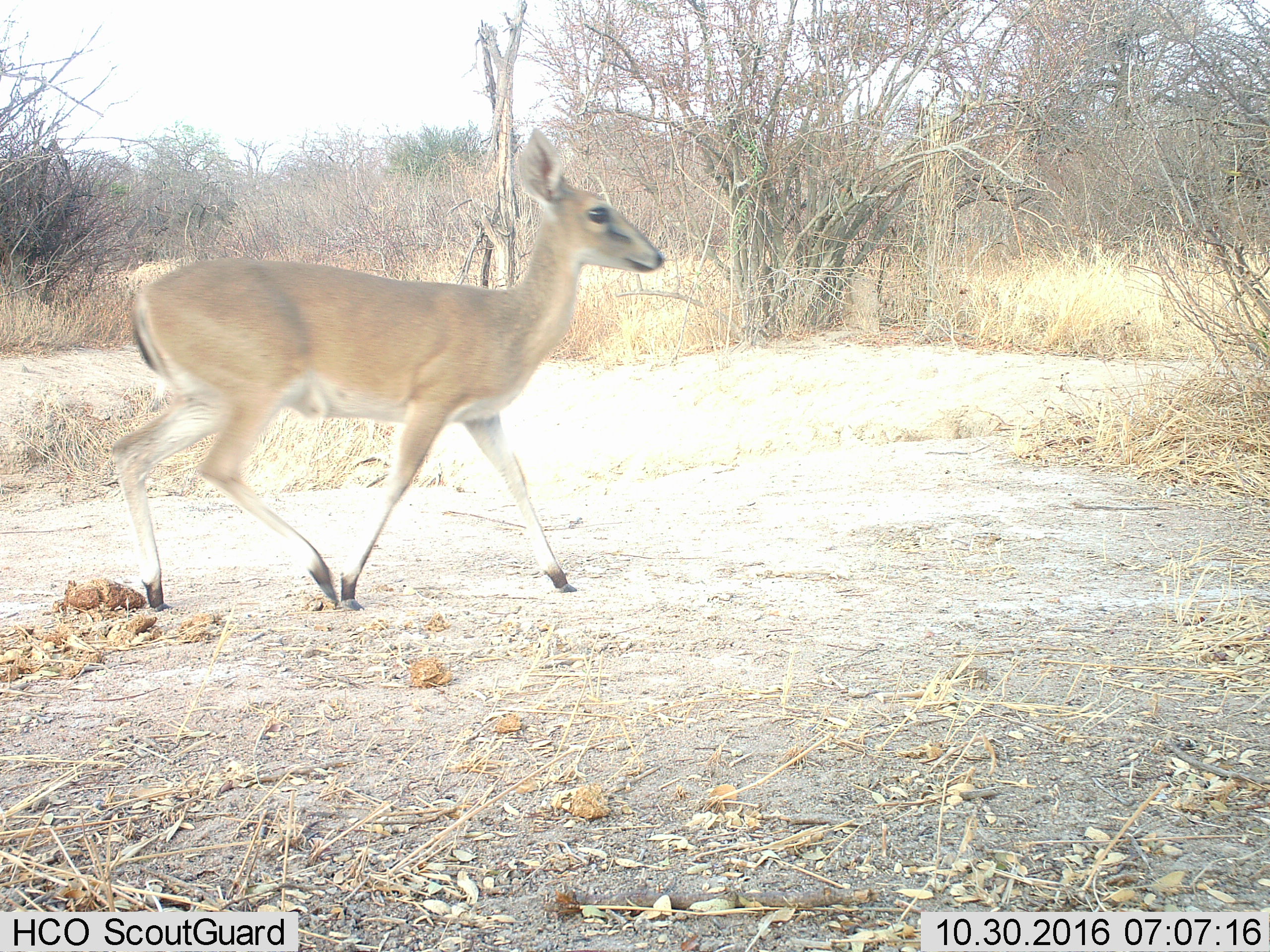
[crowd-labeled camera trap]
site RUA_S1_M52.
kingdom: Animalia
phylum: Chordata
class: Mammalia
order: Artiodactyla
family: Bovidae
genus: Sylvicapra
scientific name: Sylvicapra grimmia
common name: common duiker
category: duikercommongrey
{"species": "duikercommongrey (common duiker) (Sylvicapra grimmia)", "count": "1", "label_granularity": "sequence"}